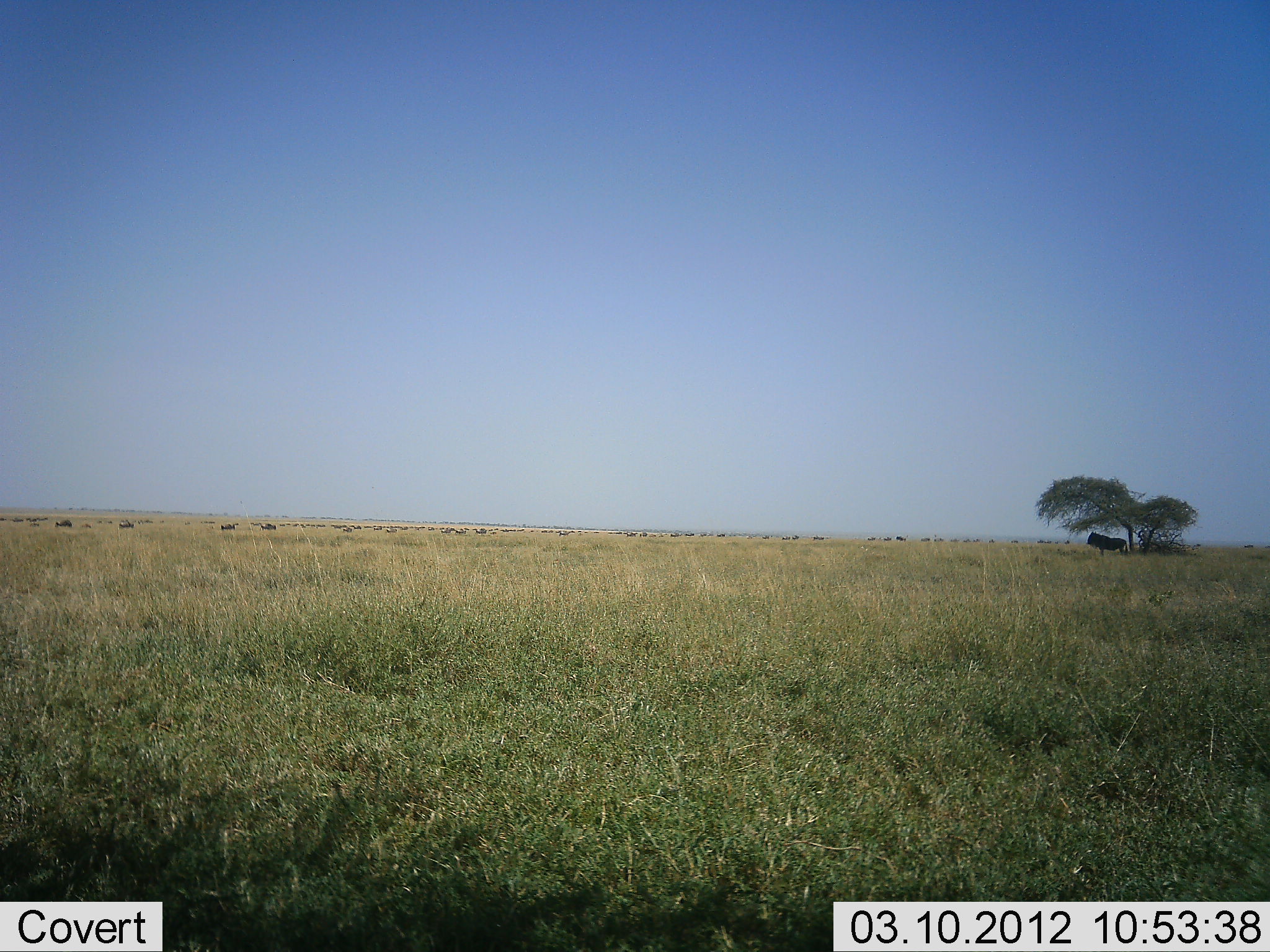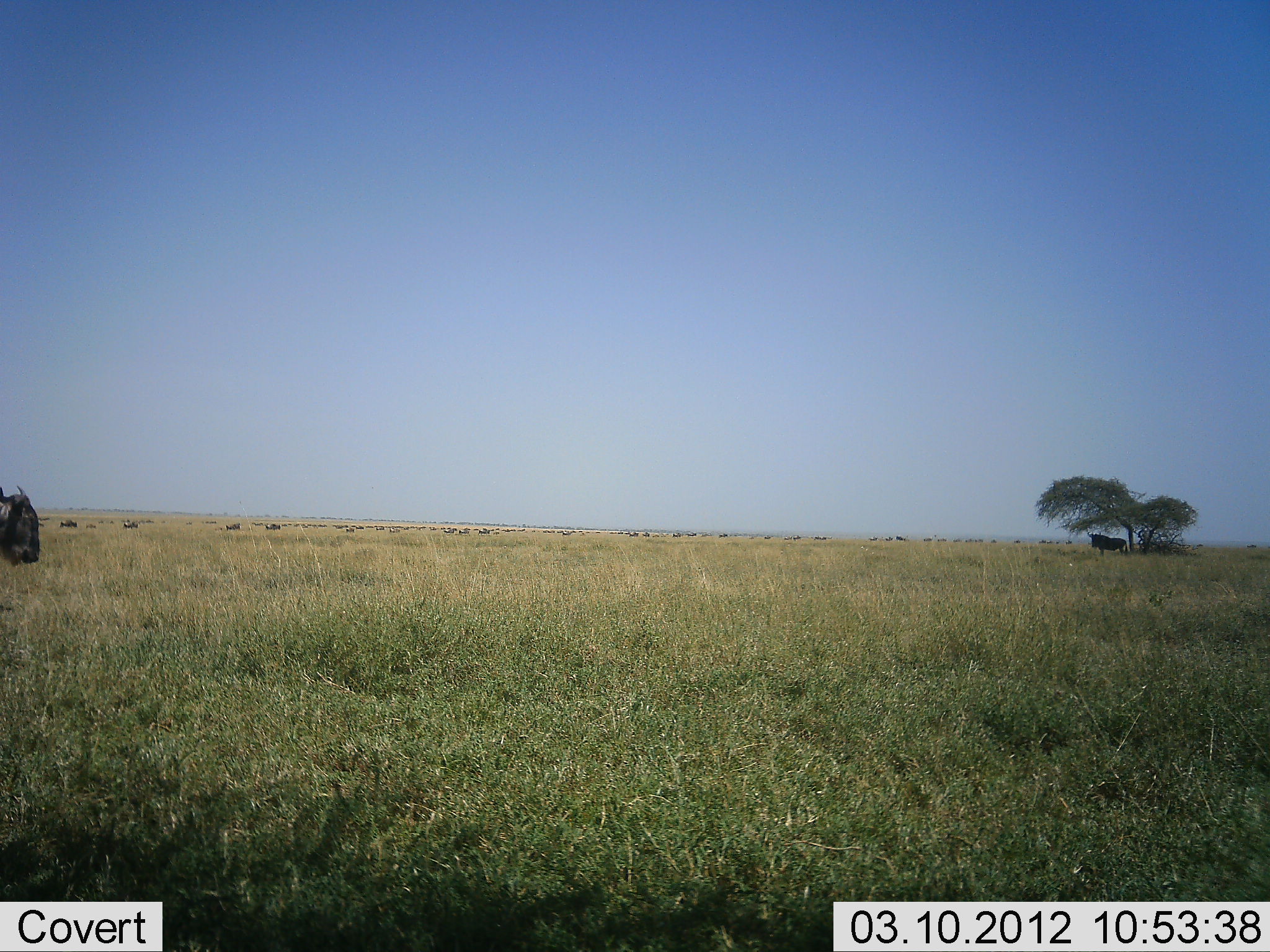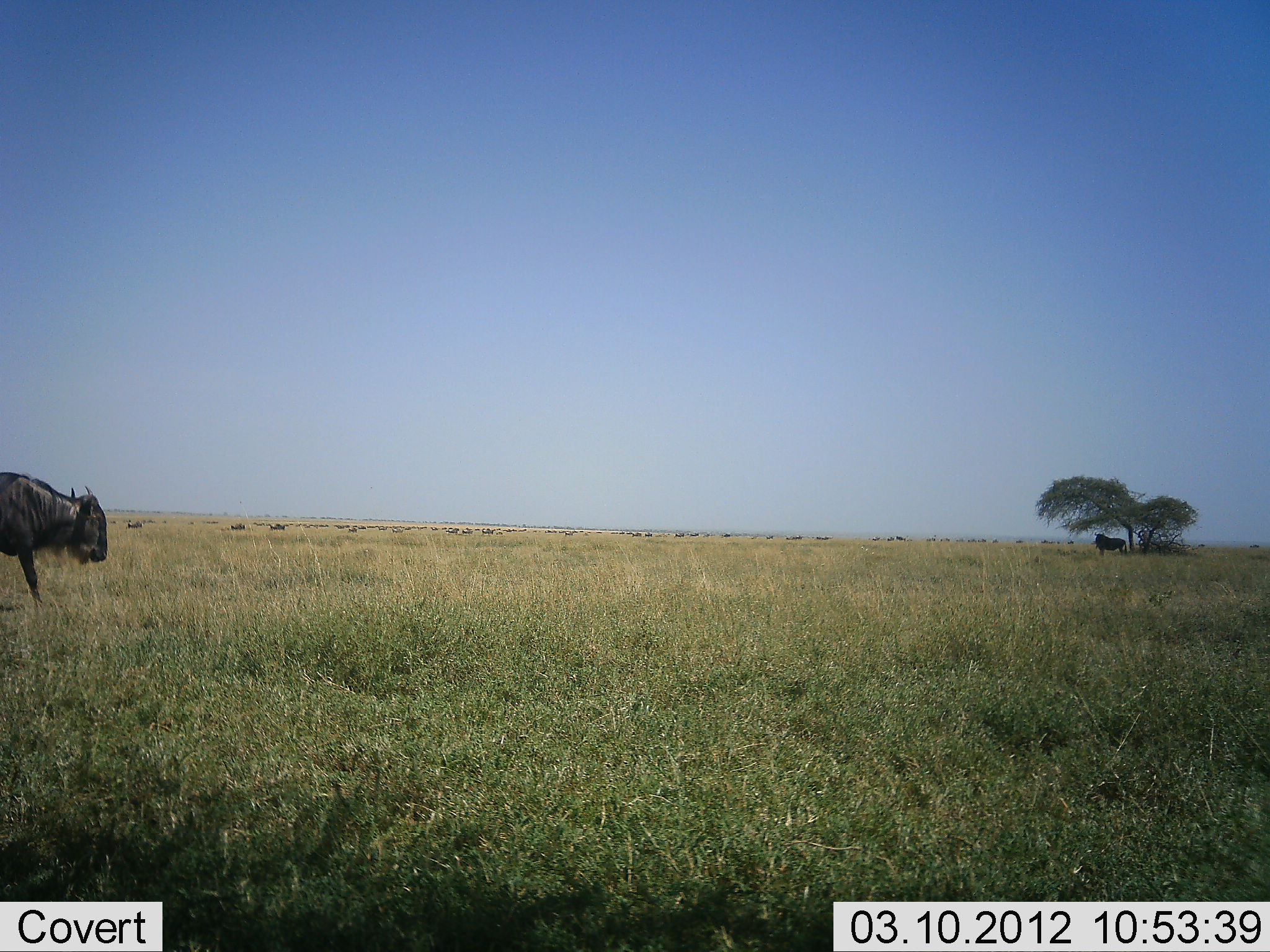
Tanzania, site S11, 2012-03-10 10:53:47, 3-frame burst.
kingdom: Animalia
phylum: Chordata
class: Mammalia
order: Artiodactyla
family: Bovidae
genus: Connochaetes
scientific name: Connochaetes taurinus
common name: blue wildebeest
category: wildebeest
Wildebeest (blue wildebeest) (Connochaetes taurinus), count 11-50. Behavior (volunteer vote fractions): standing 47%, resting 0%, moving 94%, interacting 0%. Young present (vote fraction): 0%. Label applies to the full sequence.